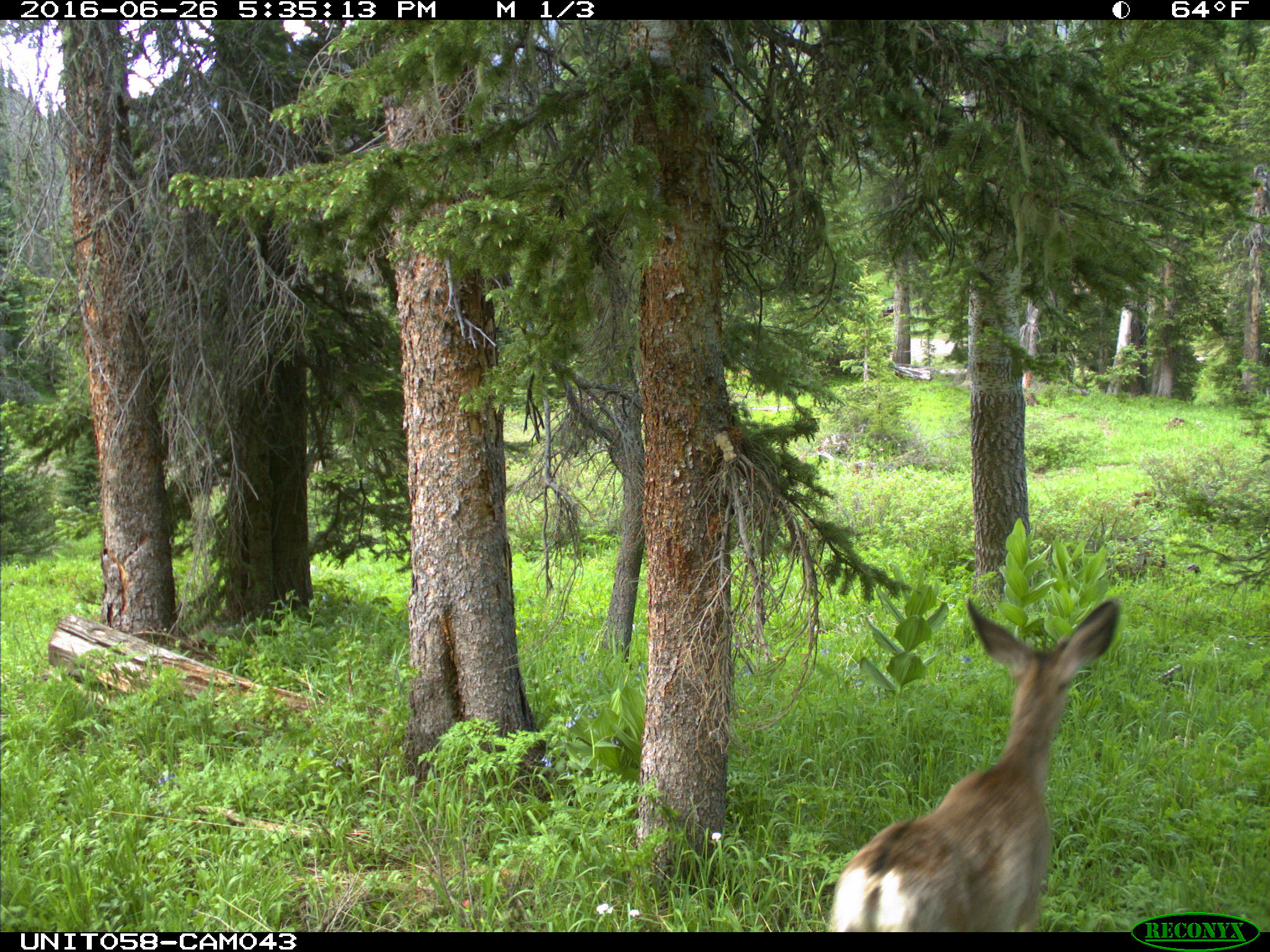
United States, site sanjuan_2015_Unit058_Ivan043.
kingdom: Animalia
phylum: Chordata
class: Mammalia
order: Artiodactyla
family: Cervidae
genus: Odocoileus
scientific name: Odocoileus hemionus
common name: mule deer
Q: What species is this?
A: Odocoileus hemionus (mule deer).